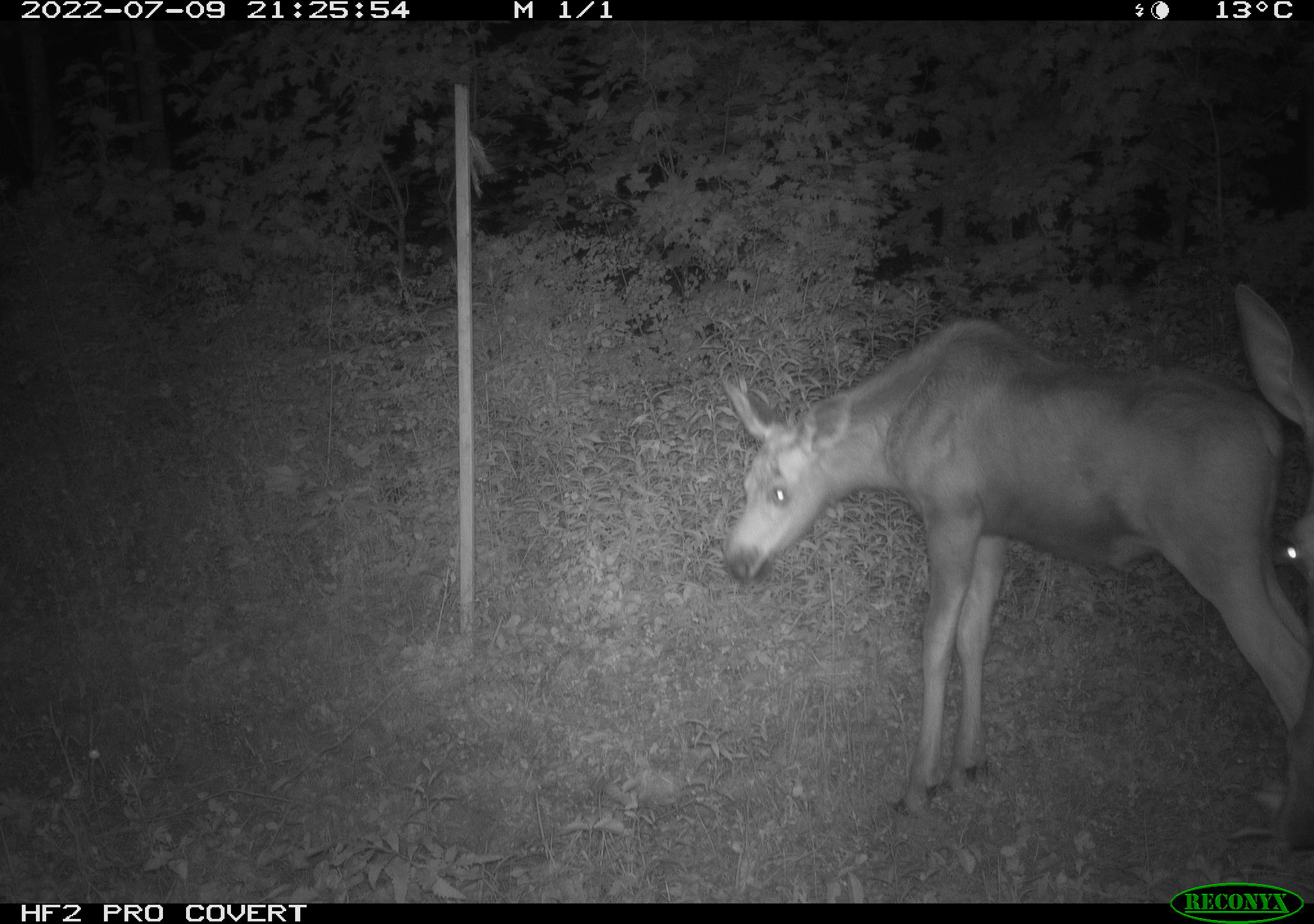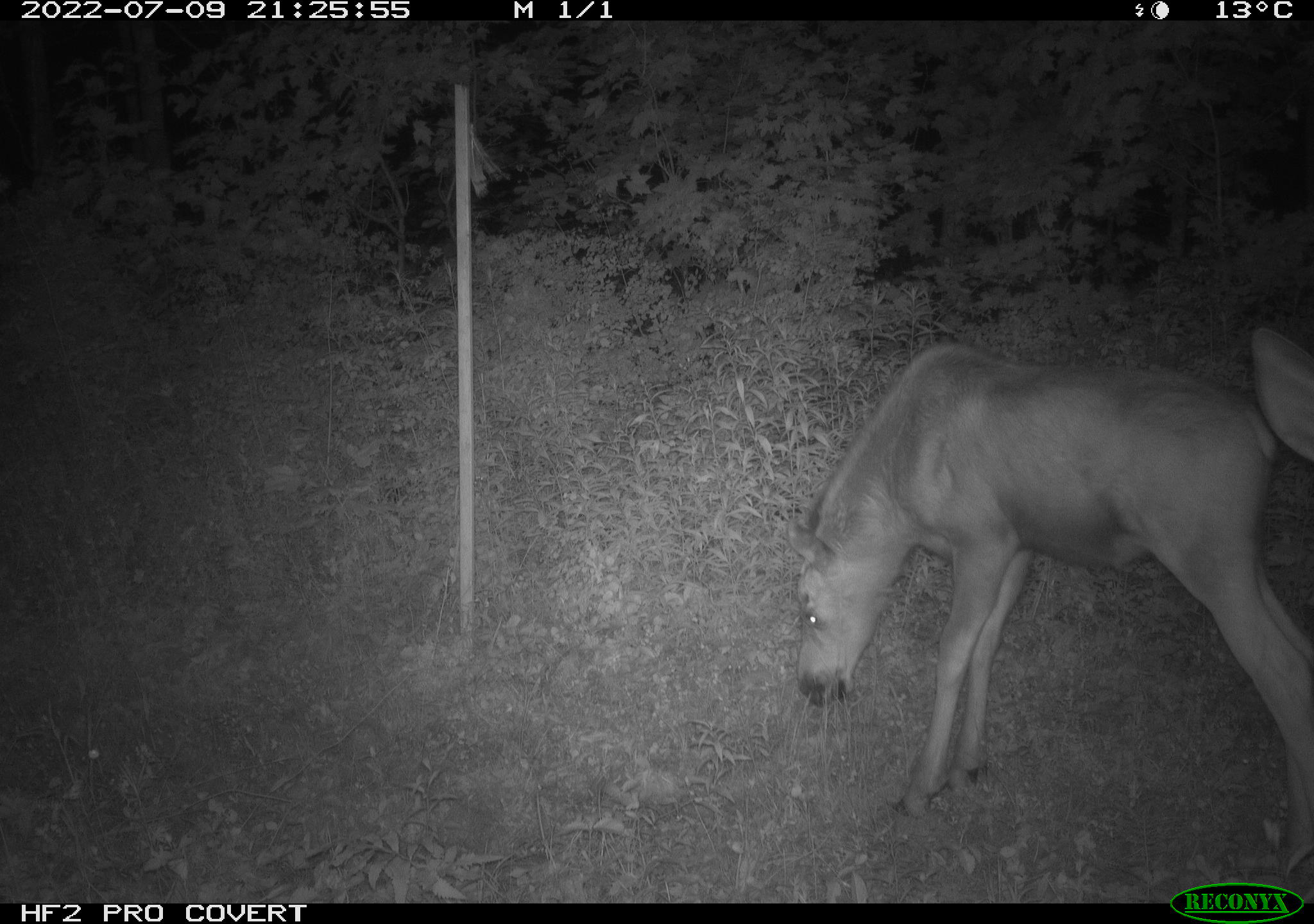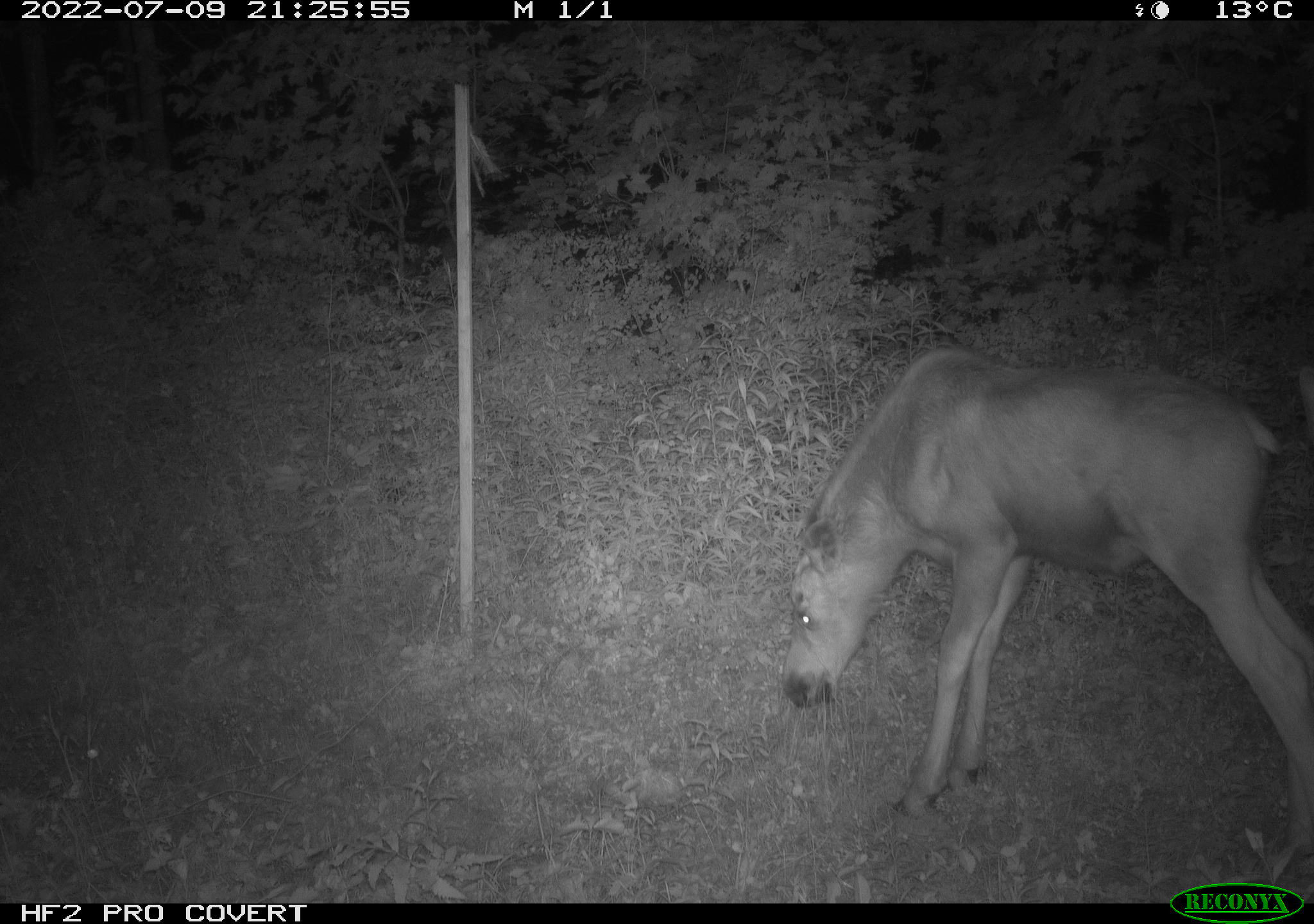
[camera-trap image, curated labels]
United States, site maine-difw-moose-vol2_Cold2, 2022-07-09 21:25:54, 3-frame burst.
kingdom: Animalia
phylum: Chordata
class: Mammalia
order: Artiodactyla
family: Cervidae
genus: Alces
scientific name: Alces alces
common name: moose